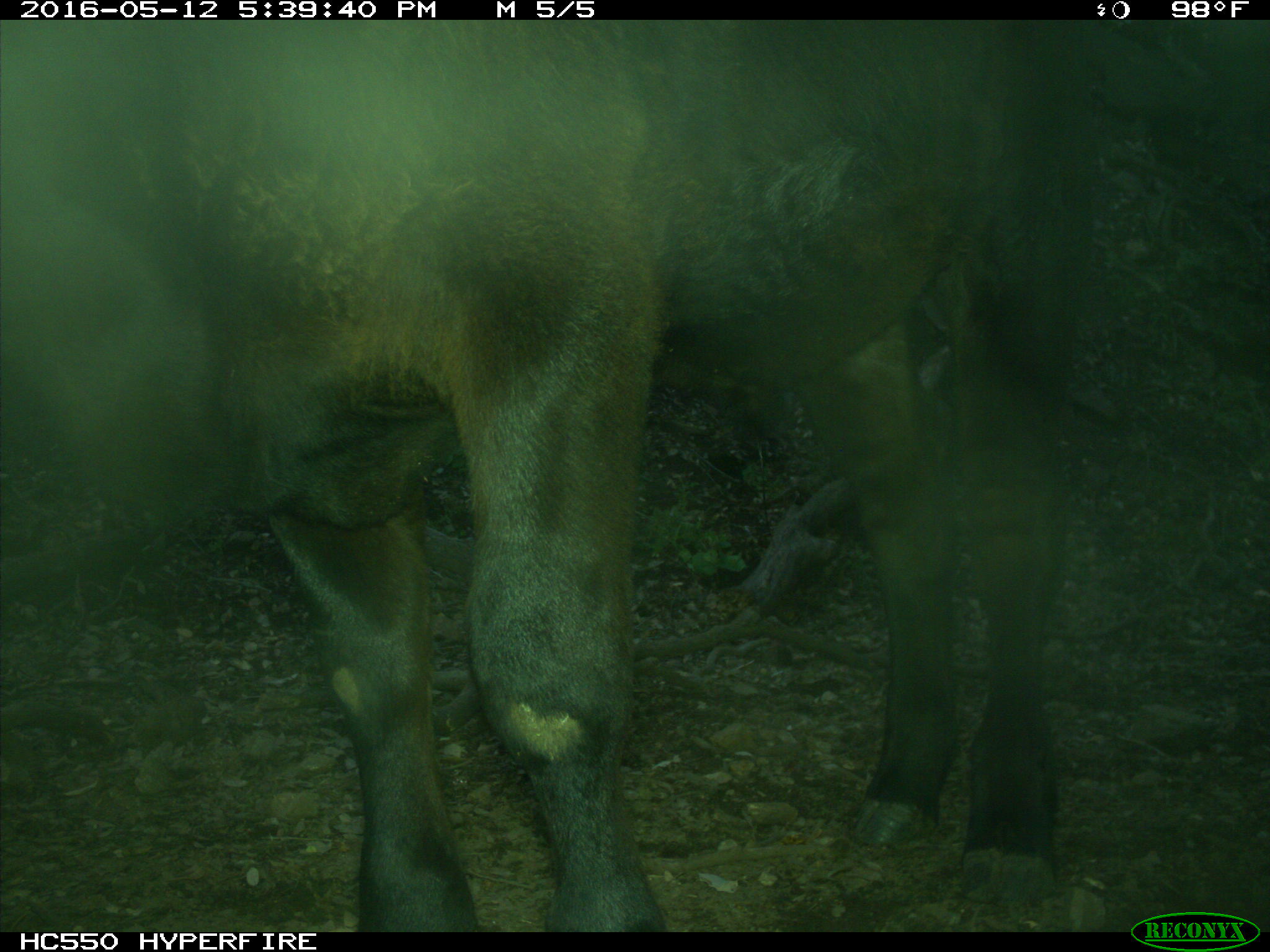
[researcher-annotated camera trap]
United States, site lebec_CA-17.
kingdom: Animalia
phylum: Chordata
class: Mammalia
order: Artiodactyla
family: Bovidae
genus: Bos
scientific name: Bos taurus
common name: domestic cow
Bos taurus (domestic cow).